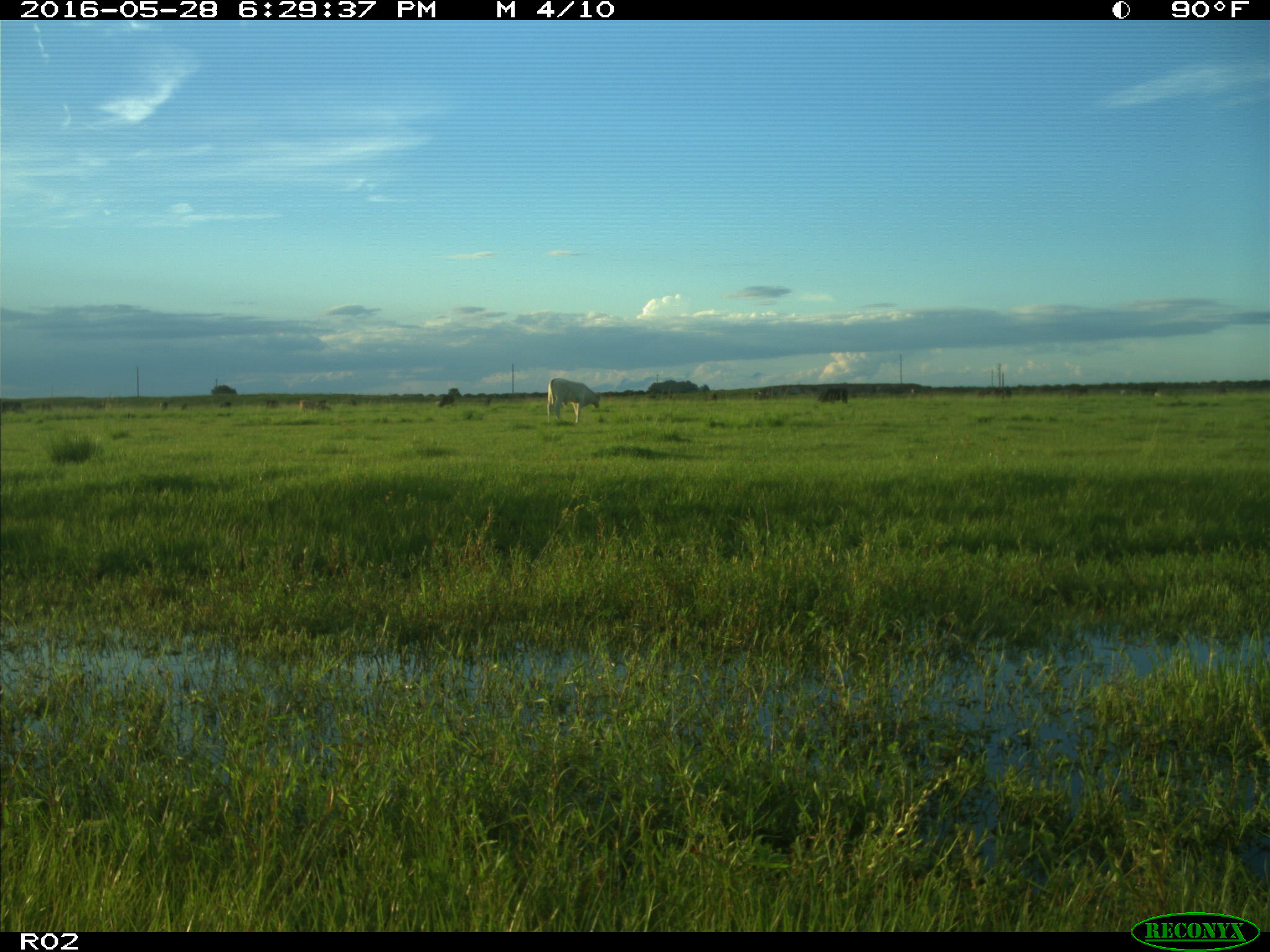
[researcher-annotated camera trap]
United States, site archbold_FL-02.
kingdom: Animalia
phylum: Chordata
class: Mammalia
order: Artiodactyla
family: Bovidae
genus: Bos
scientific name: Bos taurus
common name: domestic cow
Bos taurus (domestic cow).